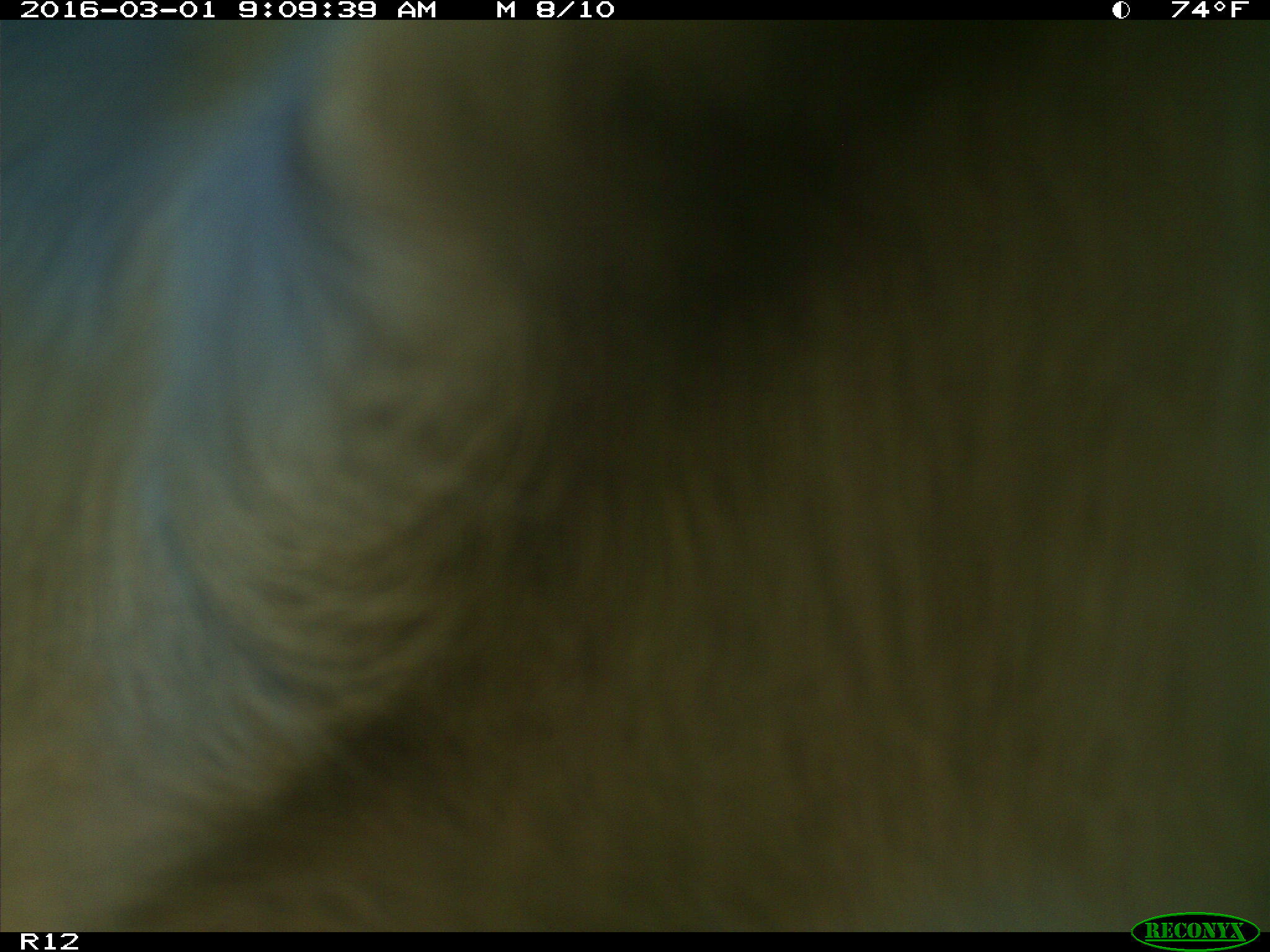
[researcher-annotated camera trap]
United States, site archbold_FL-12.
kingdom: Animalia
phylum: Chordata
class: Mammalia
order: Artiodactyla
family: Bovidae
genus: Bos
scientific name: Bos taurus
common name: domestic cow